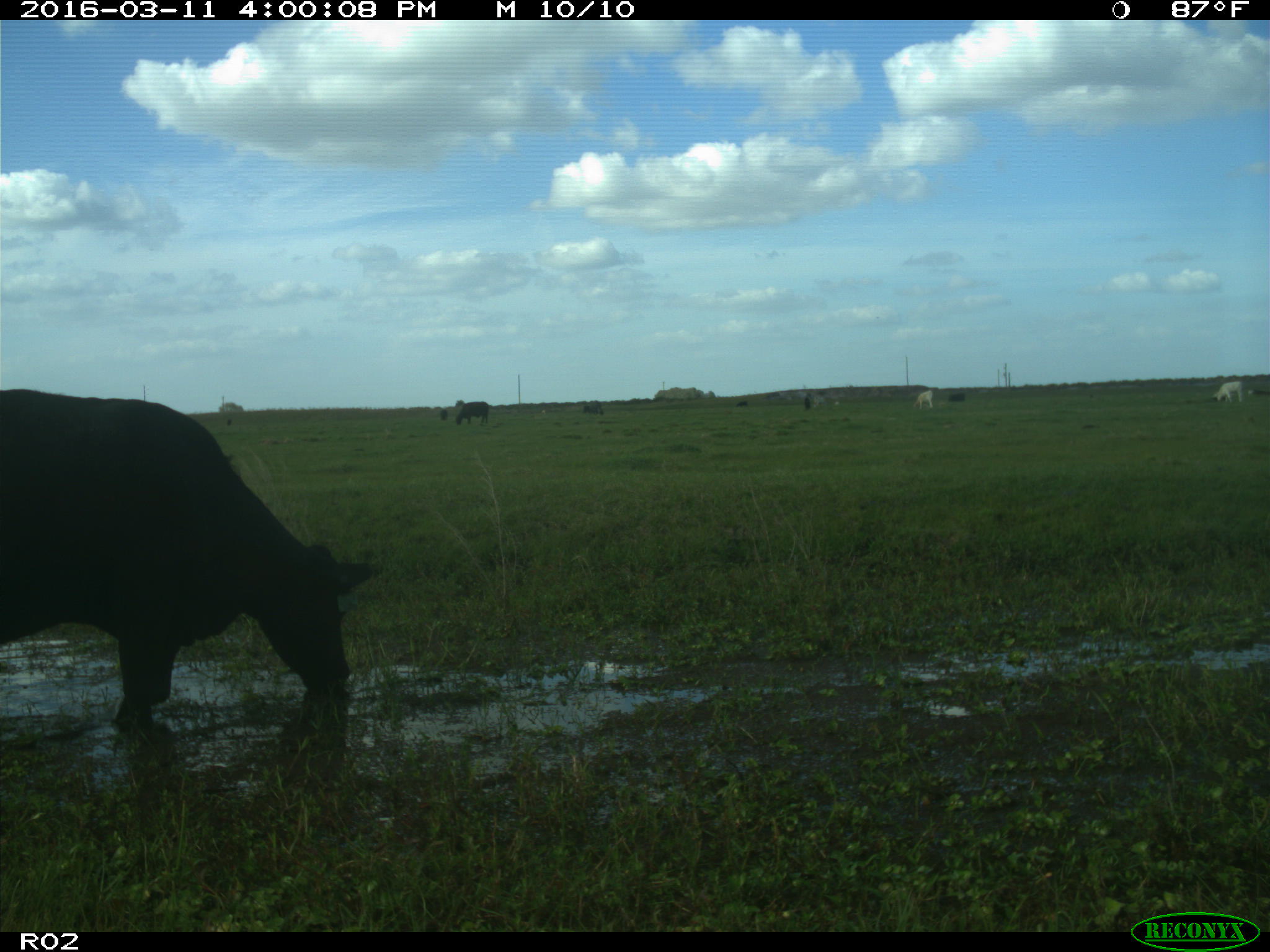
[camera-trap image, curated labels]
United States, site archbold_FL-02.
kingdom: Animalia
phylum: Chordata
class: Mammalia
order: Artiodactyla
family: Bovidae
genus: Bos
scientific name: Bos taurus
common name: domestic cow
Bos taurus (domestic cow).